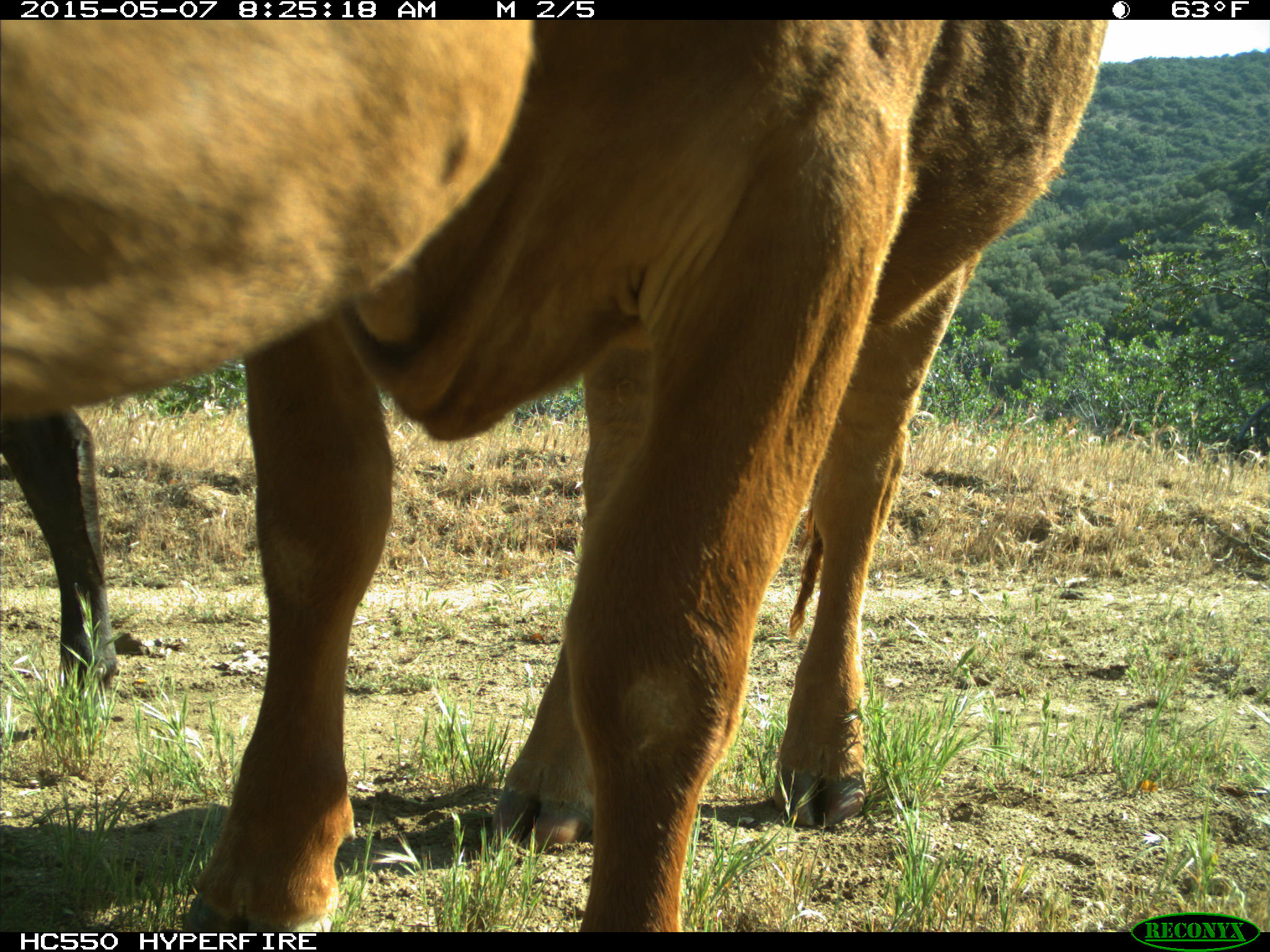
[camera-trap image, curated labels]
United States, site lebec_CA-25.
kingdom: Animalia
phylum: Chordata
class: Mammalia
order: Artiodactyla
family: Bovidae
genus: Bos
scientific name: Bos taurus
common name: domestic cow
Bos taurus (domestic cow).